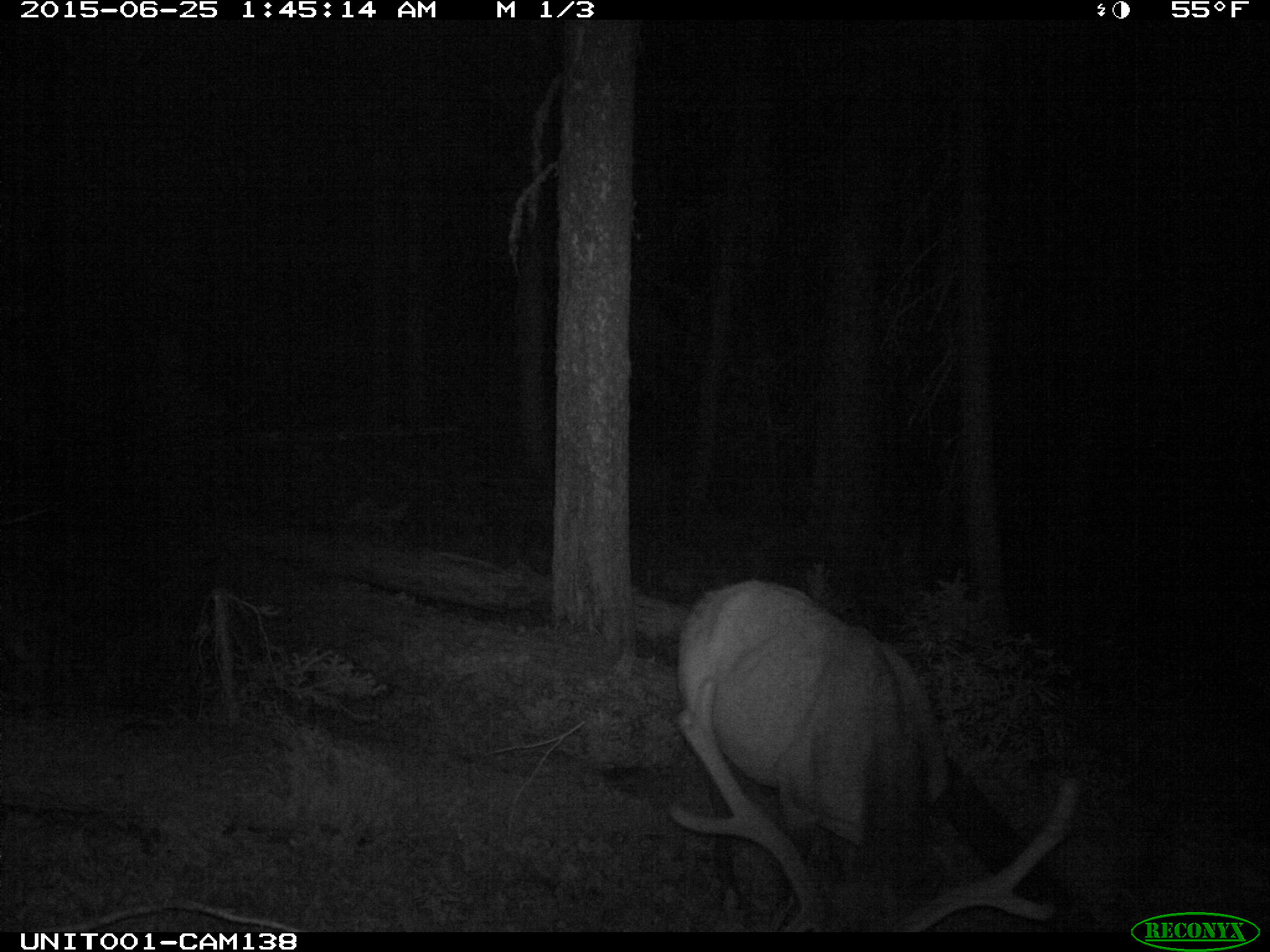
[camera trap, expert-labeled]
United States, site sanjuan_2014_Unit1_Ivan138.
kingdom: Animalia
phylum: Chordata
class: Mammalia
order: Artiodactyla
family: Cervidae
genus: Cervus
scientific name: Cervus elaphus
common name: red deer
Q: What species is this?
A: Cervus elaphus (red deer).